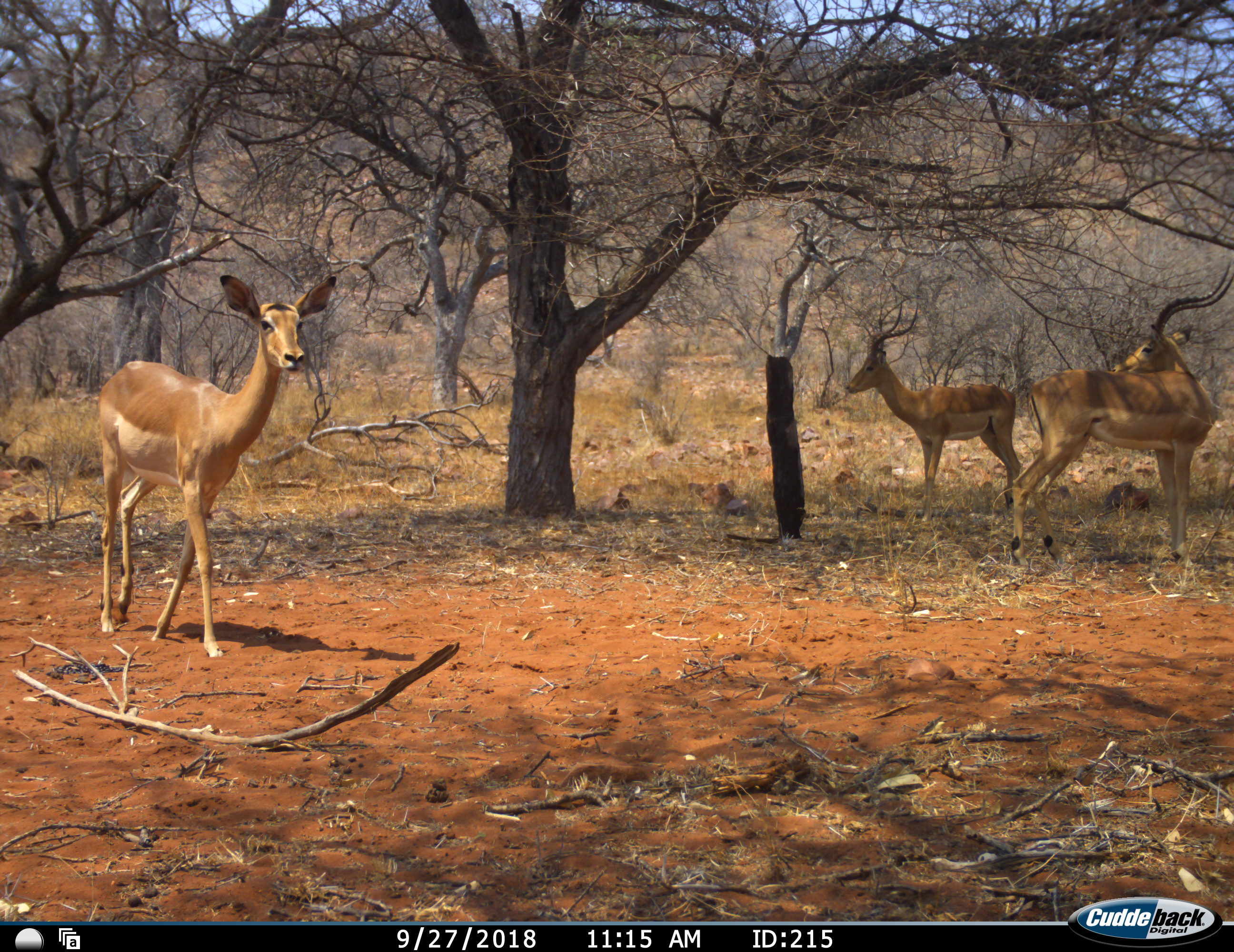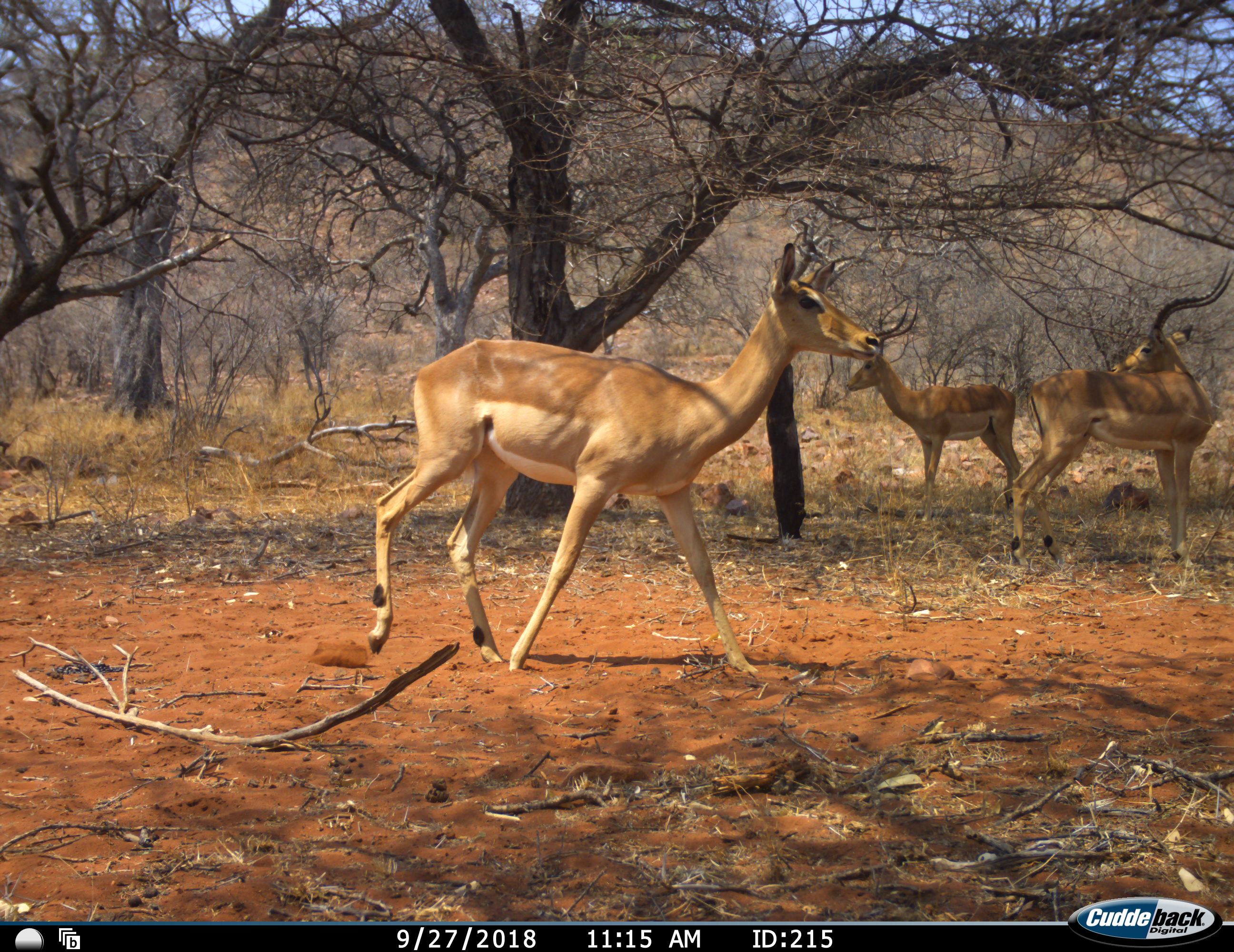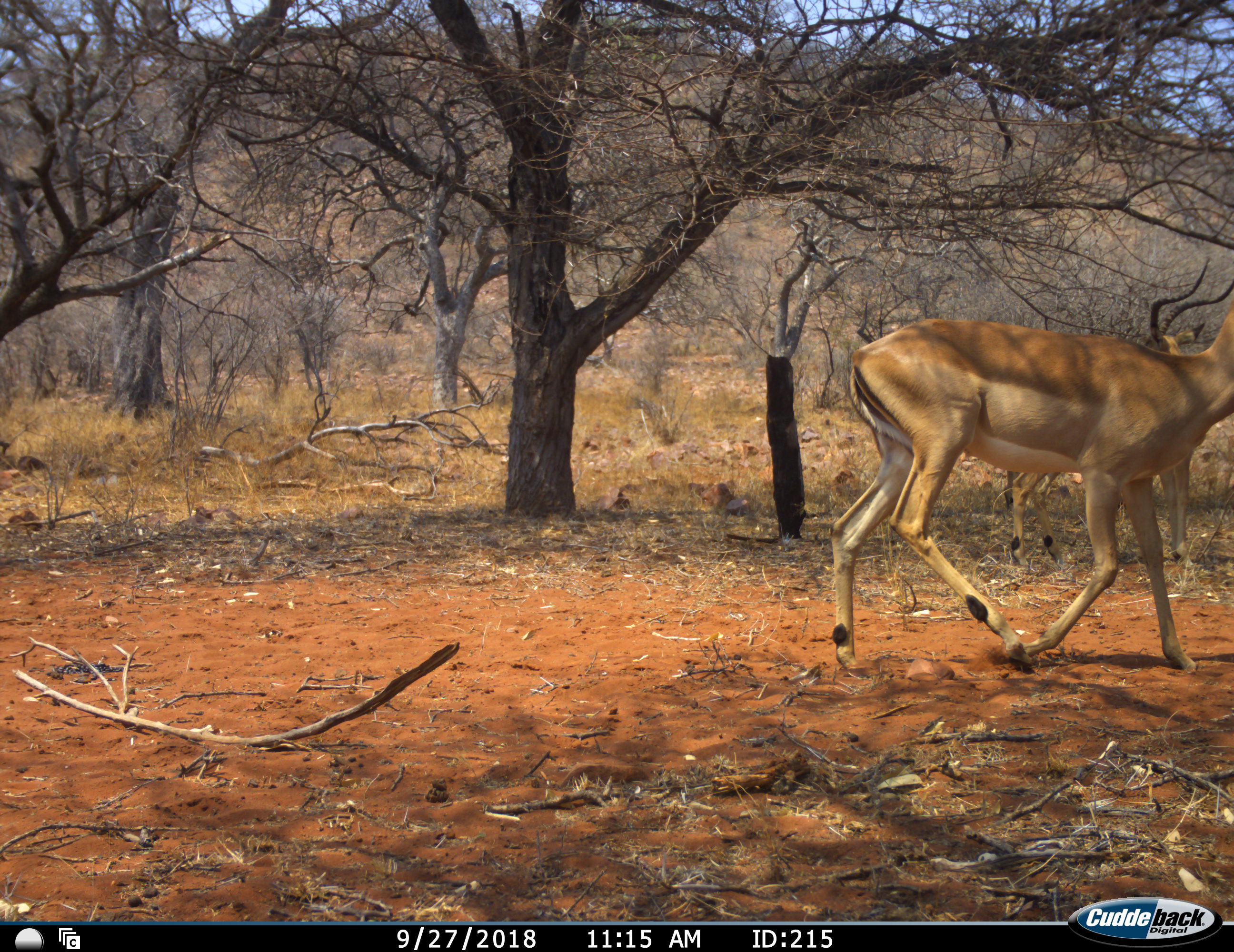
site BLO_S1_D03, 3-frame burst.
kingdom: Animalia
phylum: Chordata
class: Mammalia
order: Artiodactyla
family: Bovidae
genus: Aepyceros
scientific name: Aepyceros melampus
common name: impala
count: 3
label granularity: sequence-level